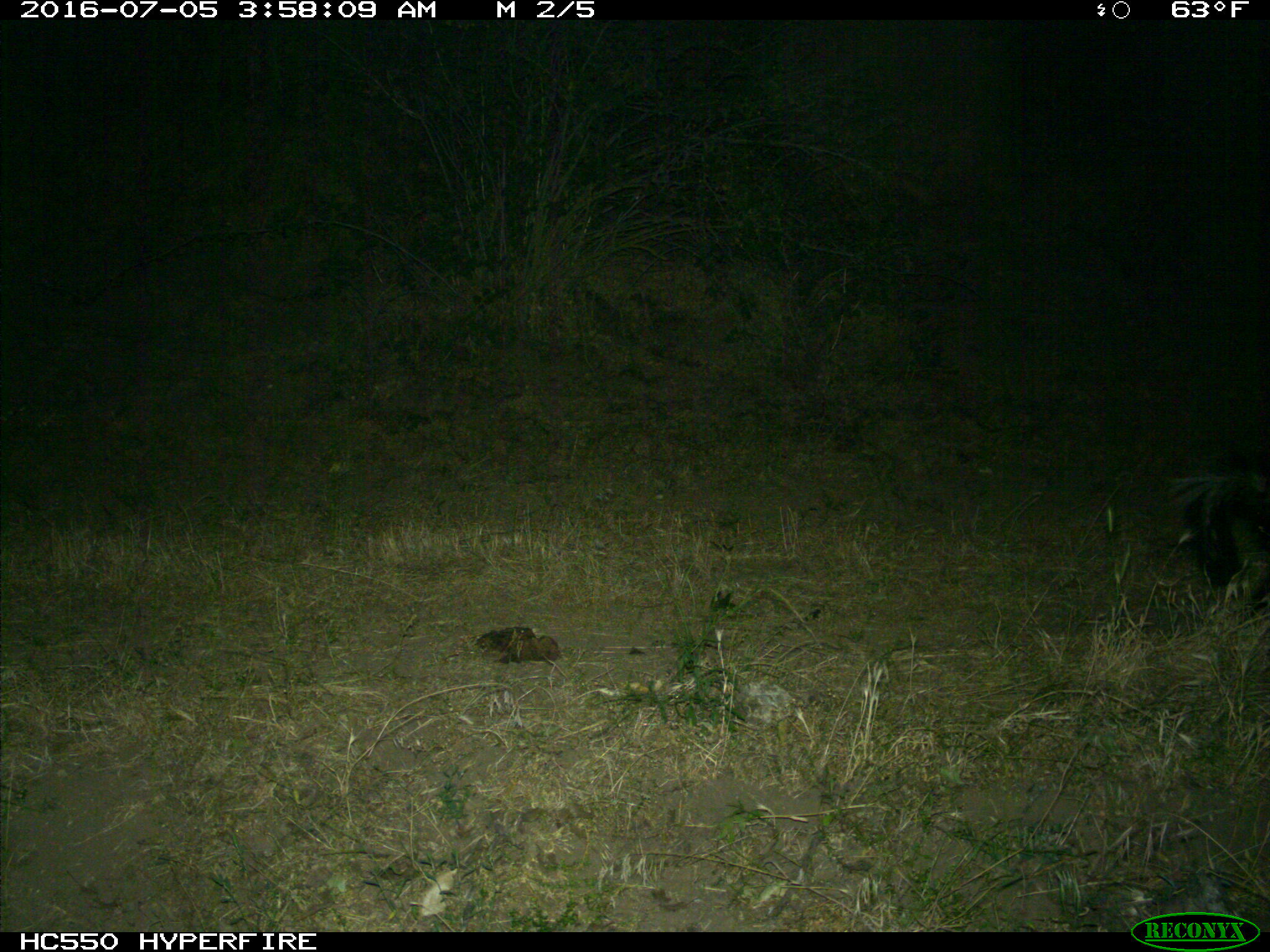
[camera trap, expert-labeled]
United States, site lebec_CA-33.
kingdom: Animalia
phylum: Chordata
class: Mammalia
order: Carnivora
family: Mephitidae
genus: Mephitis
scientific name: Mephitis mephitis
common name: striped skunk